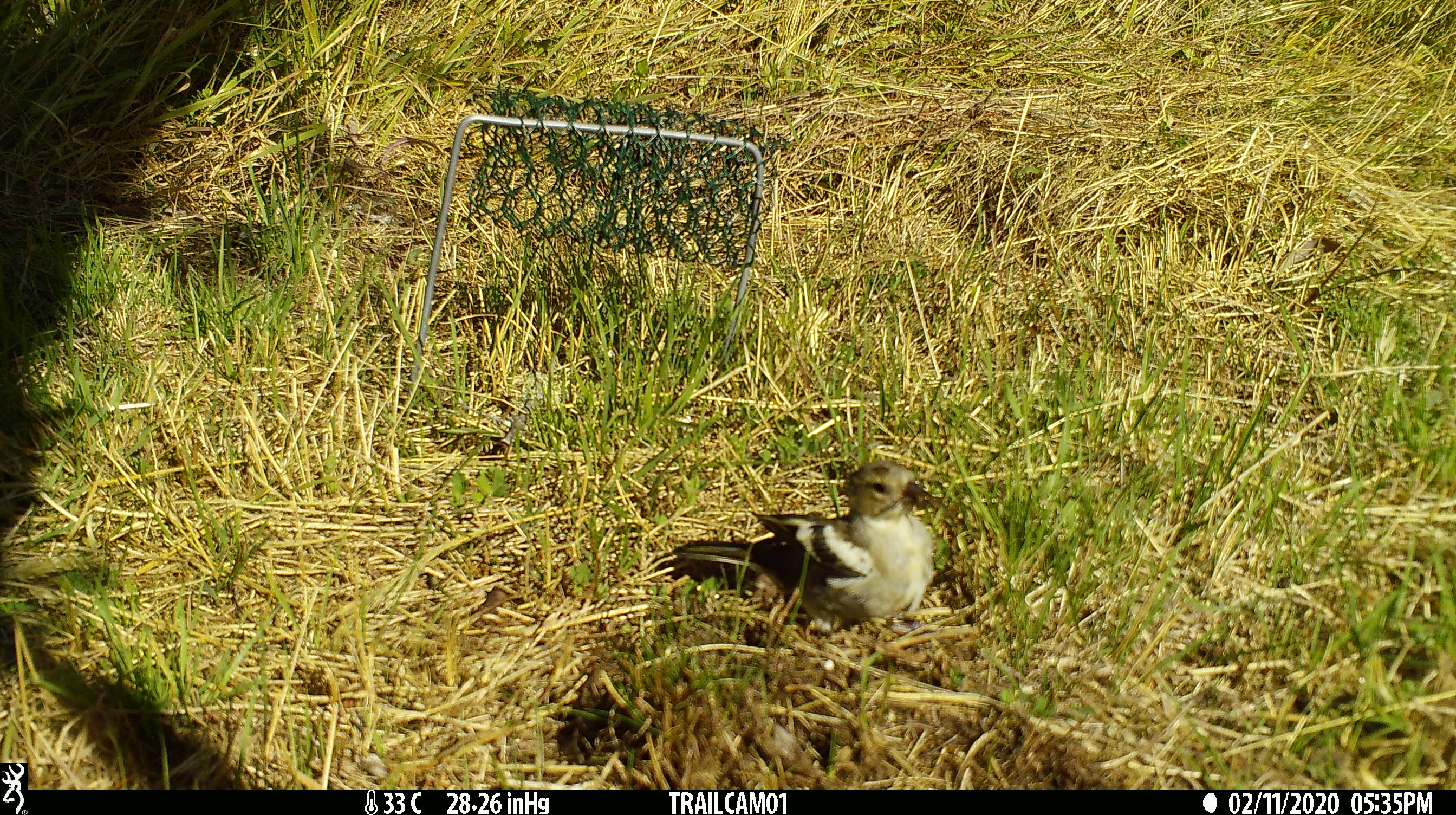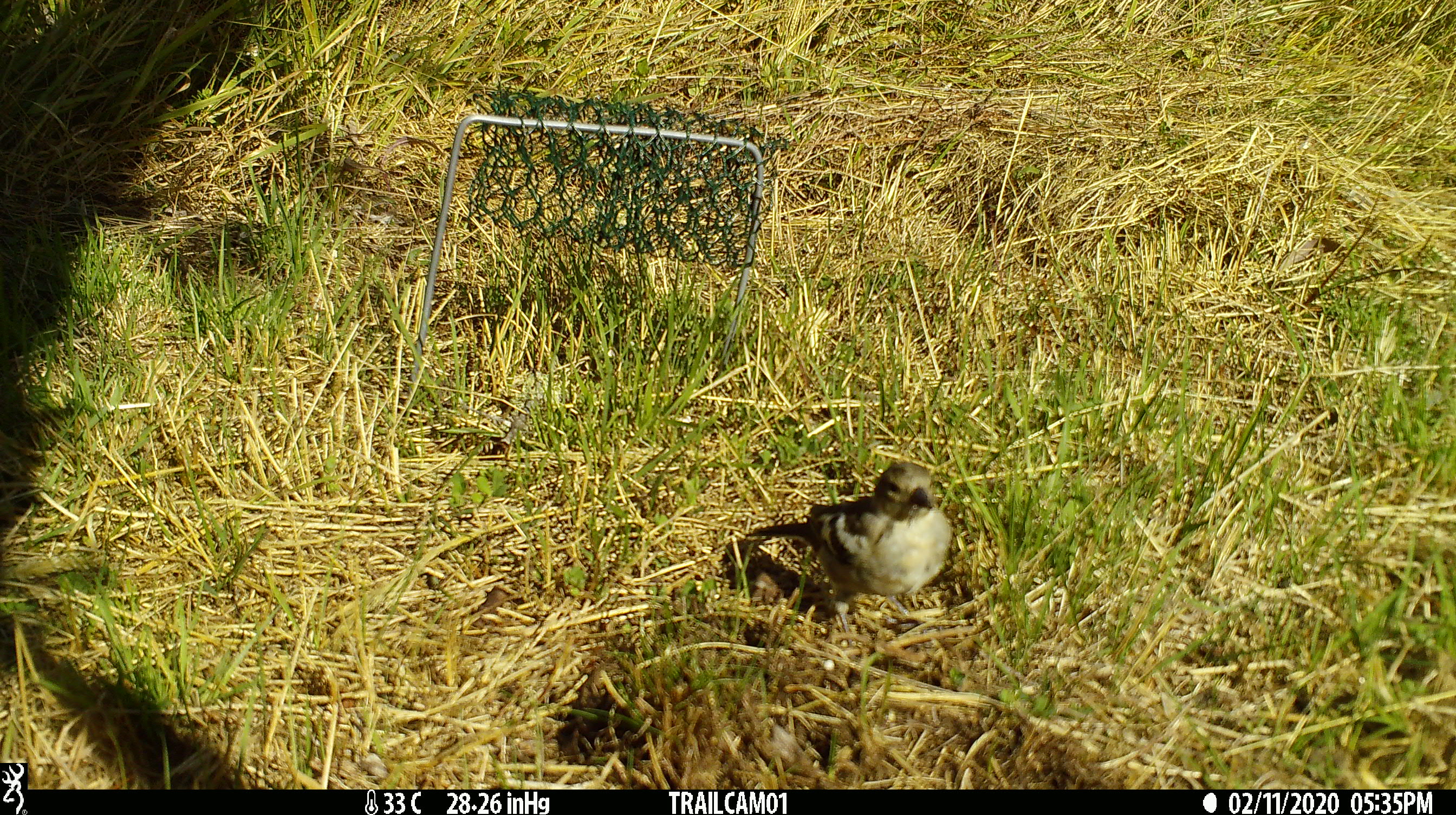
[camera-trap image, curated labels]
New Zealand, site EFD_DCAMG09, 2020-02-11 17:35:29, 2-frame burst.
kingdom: Animalia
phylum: Chordata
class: Aves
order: Passeriformes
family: Fringillidae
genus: Fringilla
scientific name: Fringilla coelebs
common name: common chaffinch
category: chaffinch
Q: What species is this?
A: Chaffinch (common chaffinch) (Fringilla coelebs).